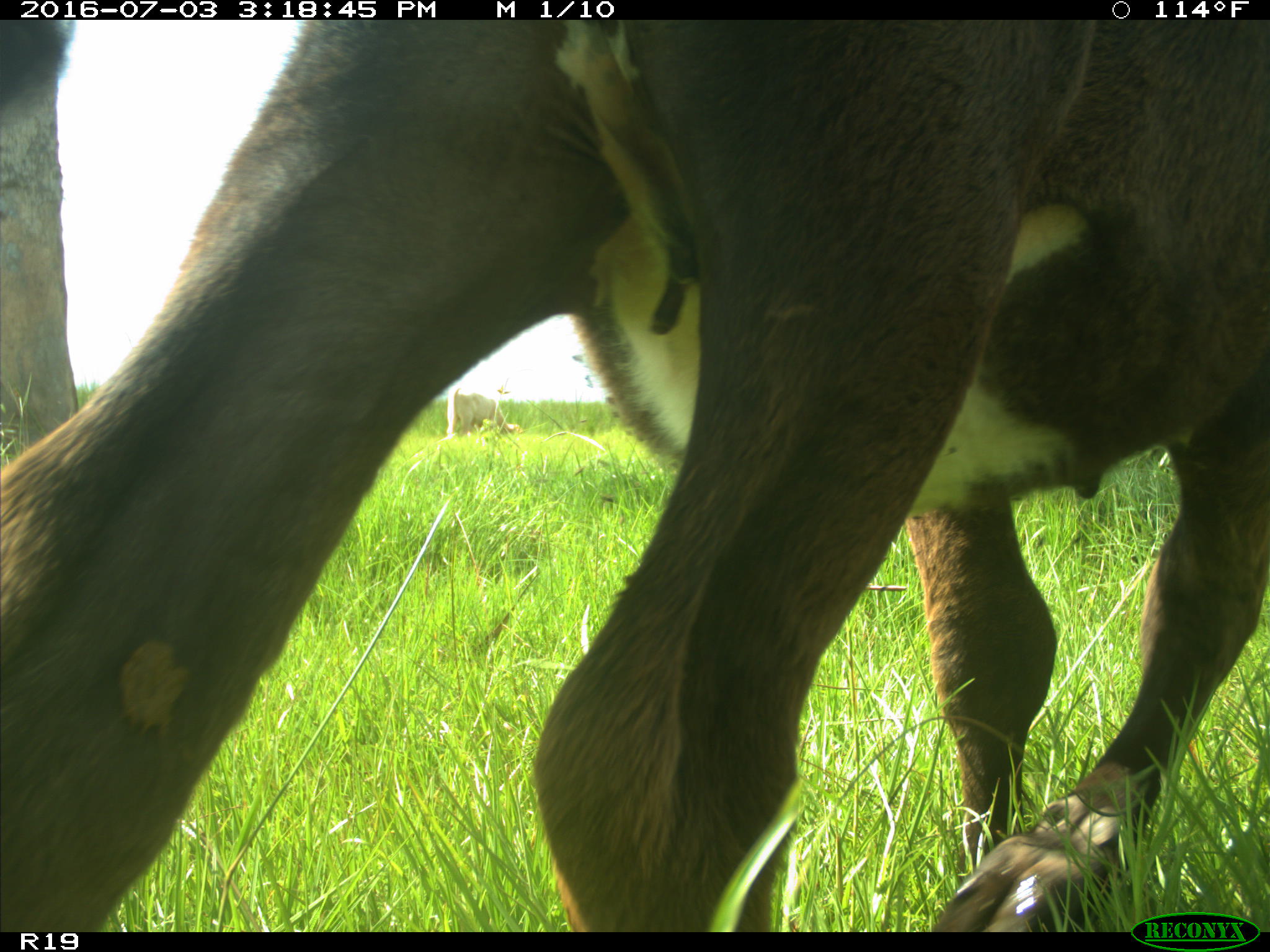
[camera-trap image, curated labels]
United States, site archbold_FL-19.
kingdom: Animalia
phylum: Chordata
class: Mammalia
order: Artiodactyla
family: Bovidae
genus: Bos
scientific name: Bos taurus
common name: domestic cow